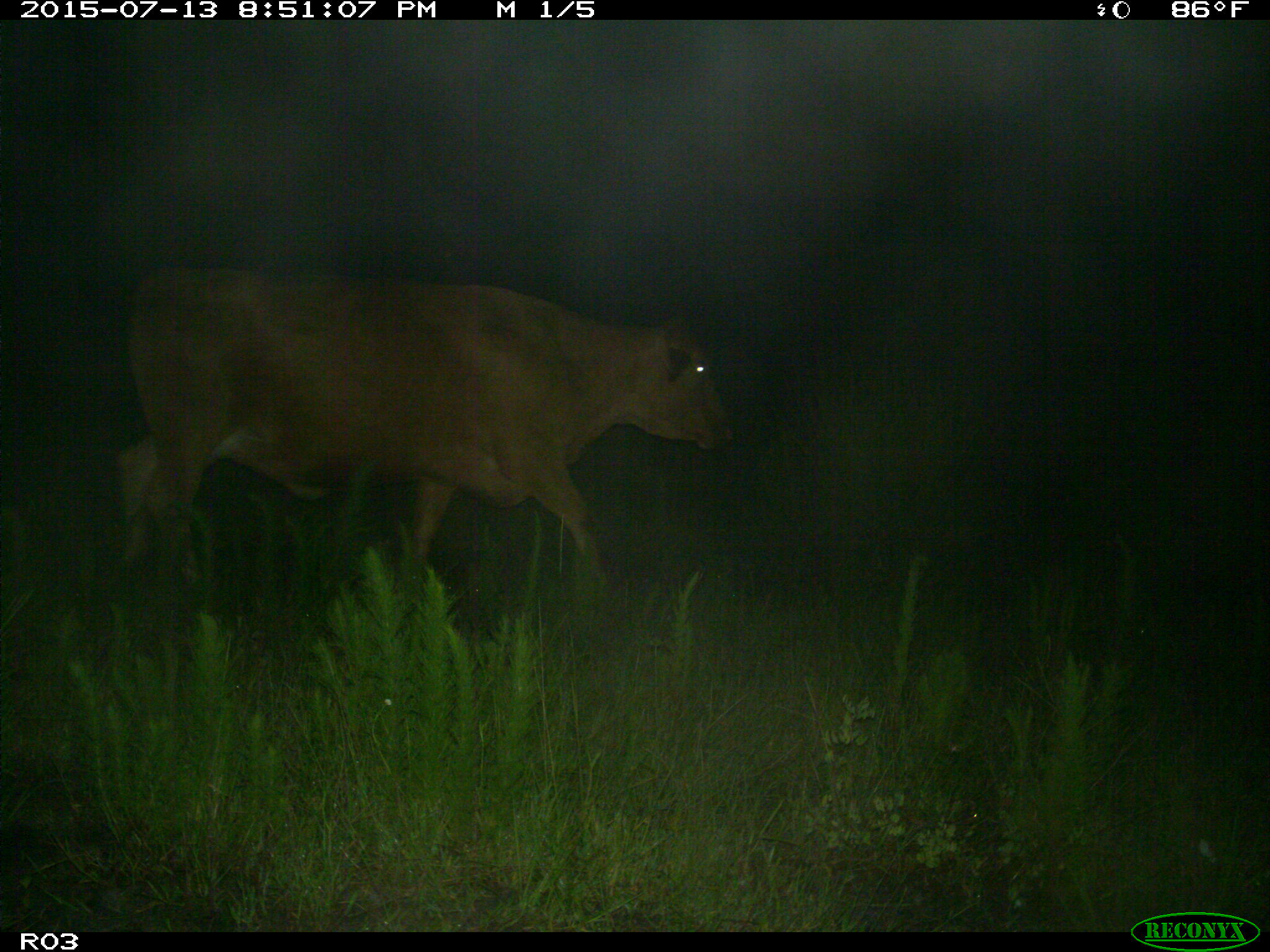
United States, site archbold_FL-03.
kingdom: Animalia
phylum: Chordata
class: Mammalia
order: Artiodactyla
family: Bovidae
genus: Bos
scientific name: Bos taurus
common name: domestic cow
Bos taurus (domestic cow).